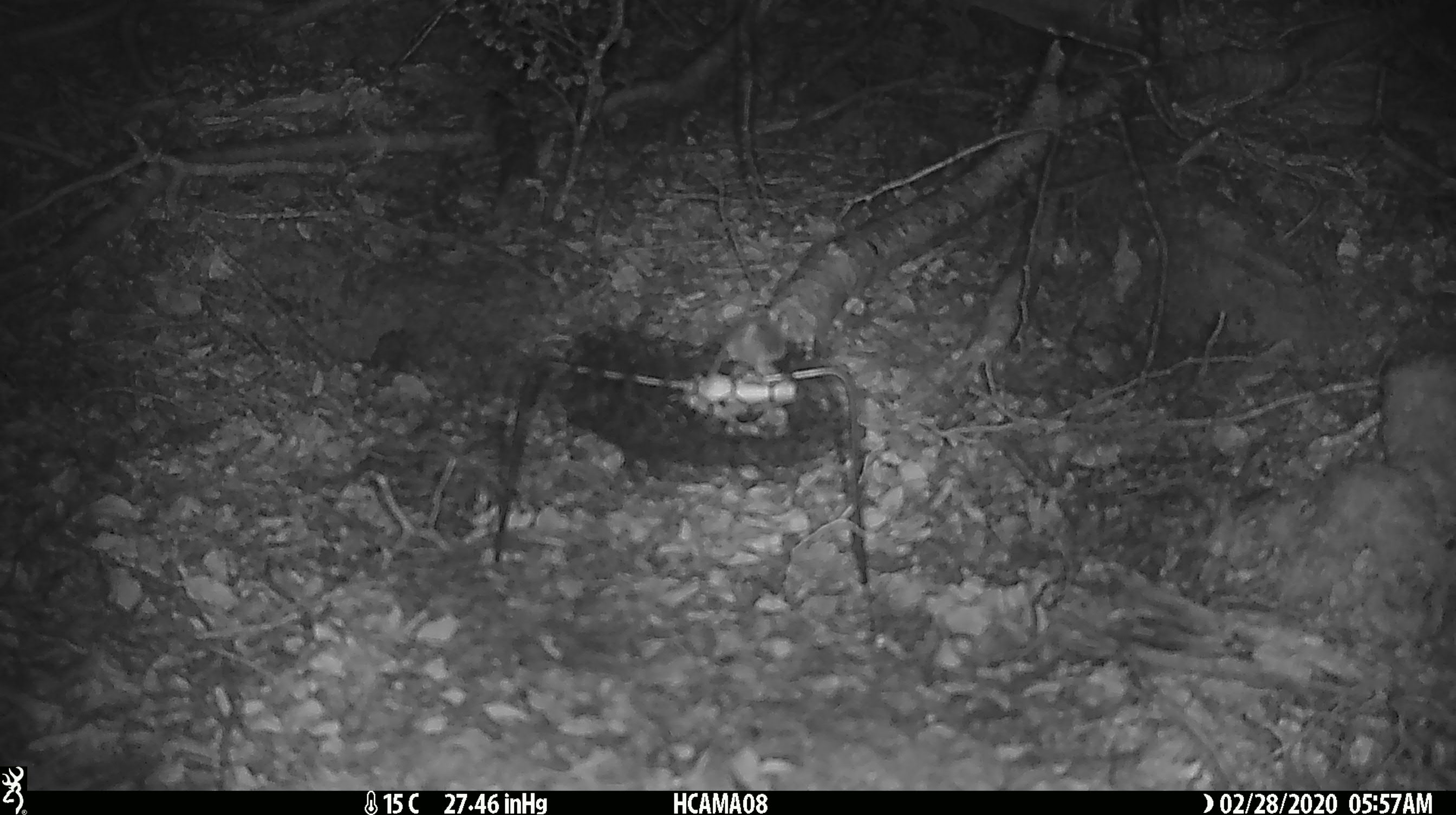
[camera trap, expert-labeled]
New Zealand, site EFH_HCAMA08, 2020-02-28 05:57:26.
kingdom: Animalia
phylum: Chordata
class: Mammalia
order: Rodentia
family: Muridae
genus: Mus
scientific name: Mus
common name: mouse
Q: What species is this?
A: Mouse (Mus).